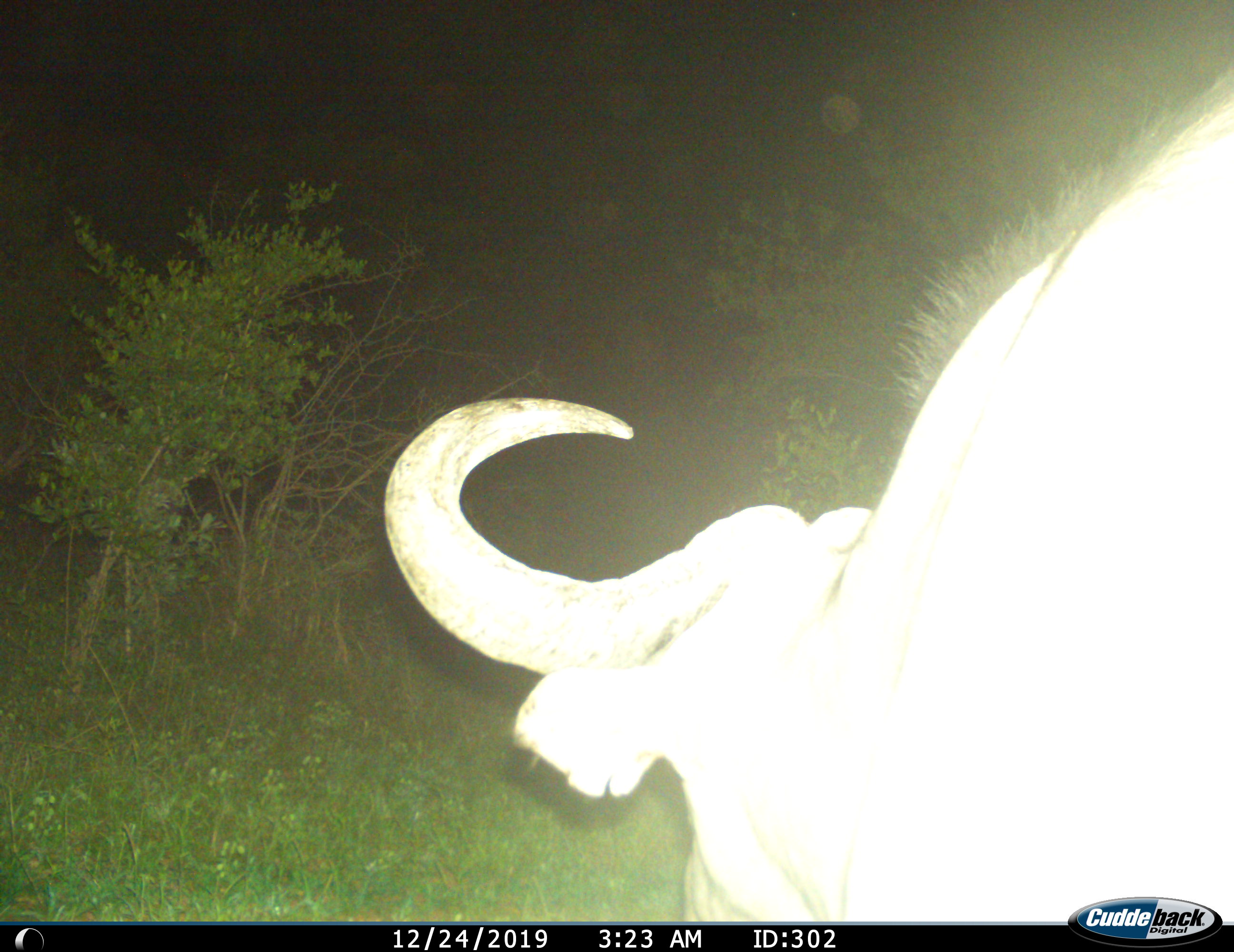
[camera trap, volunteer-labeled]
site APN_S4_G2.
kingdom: Animalia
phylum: Chordata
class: Mammalia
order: Artiodactyla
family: Bovidae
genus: Syncerus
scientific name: Syncerus caffer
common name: african buffalo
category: buffalo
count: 1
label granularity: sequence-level